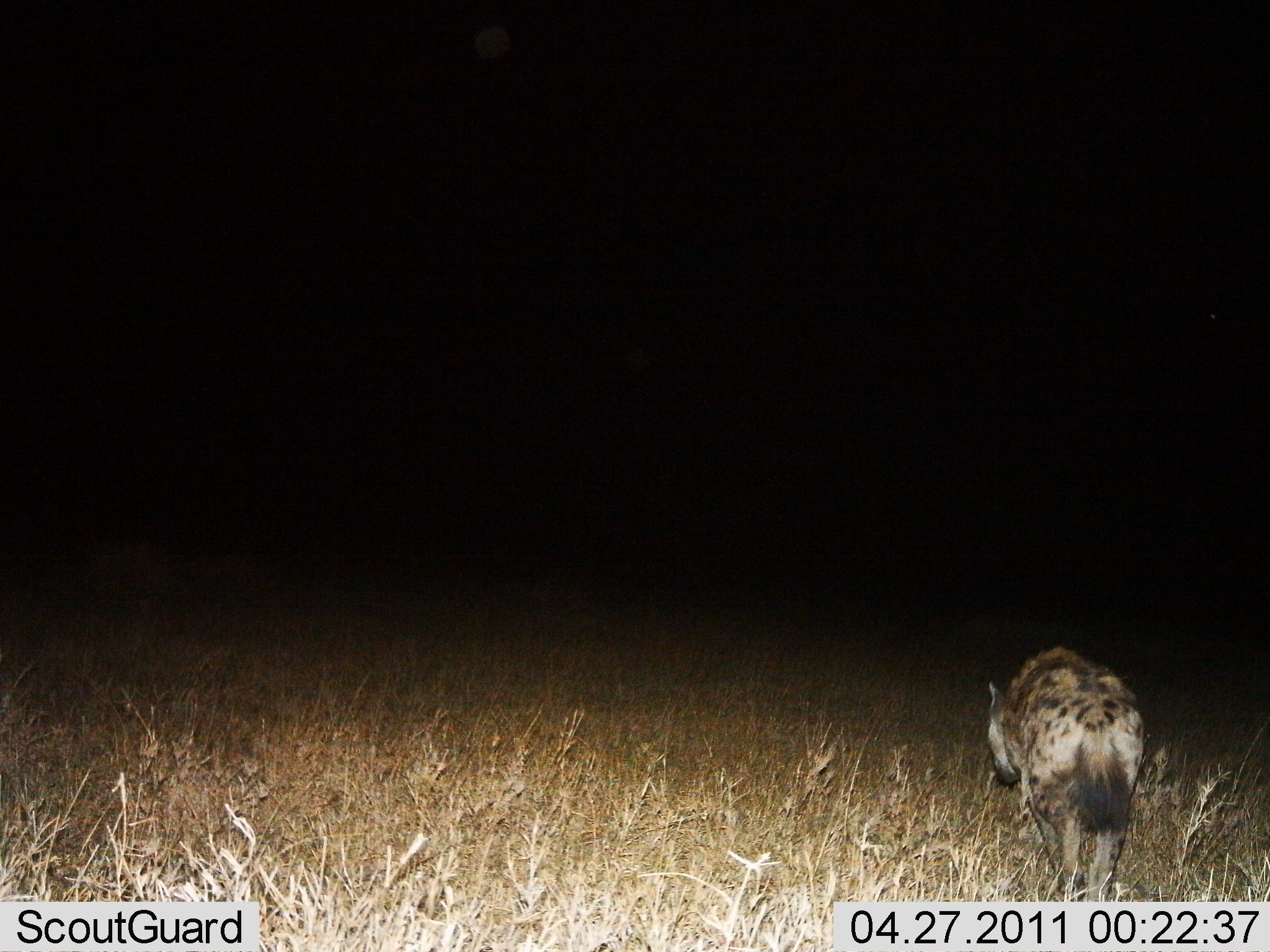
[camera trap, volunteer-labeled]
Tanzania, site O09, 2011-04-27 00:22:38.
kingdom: Animalia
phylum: Chordata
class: Mammalia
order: Carnivora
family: Hyaenidae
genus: Crocuta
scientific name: Crocuta crocuta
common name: spotted hyena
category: hyenaspotted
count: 1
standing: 11%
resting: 0%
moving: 89%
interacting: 0%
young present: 0%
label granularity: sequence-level